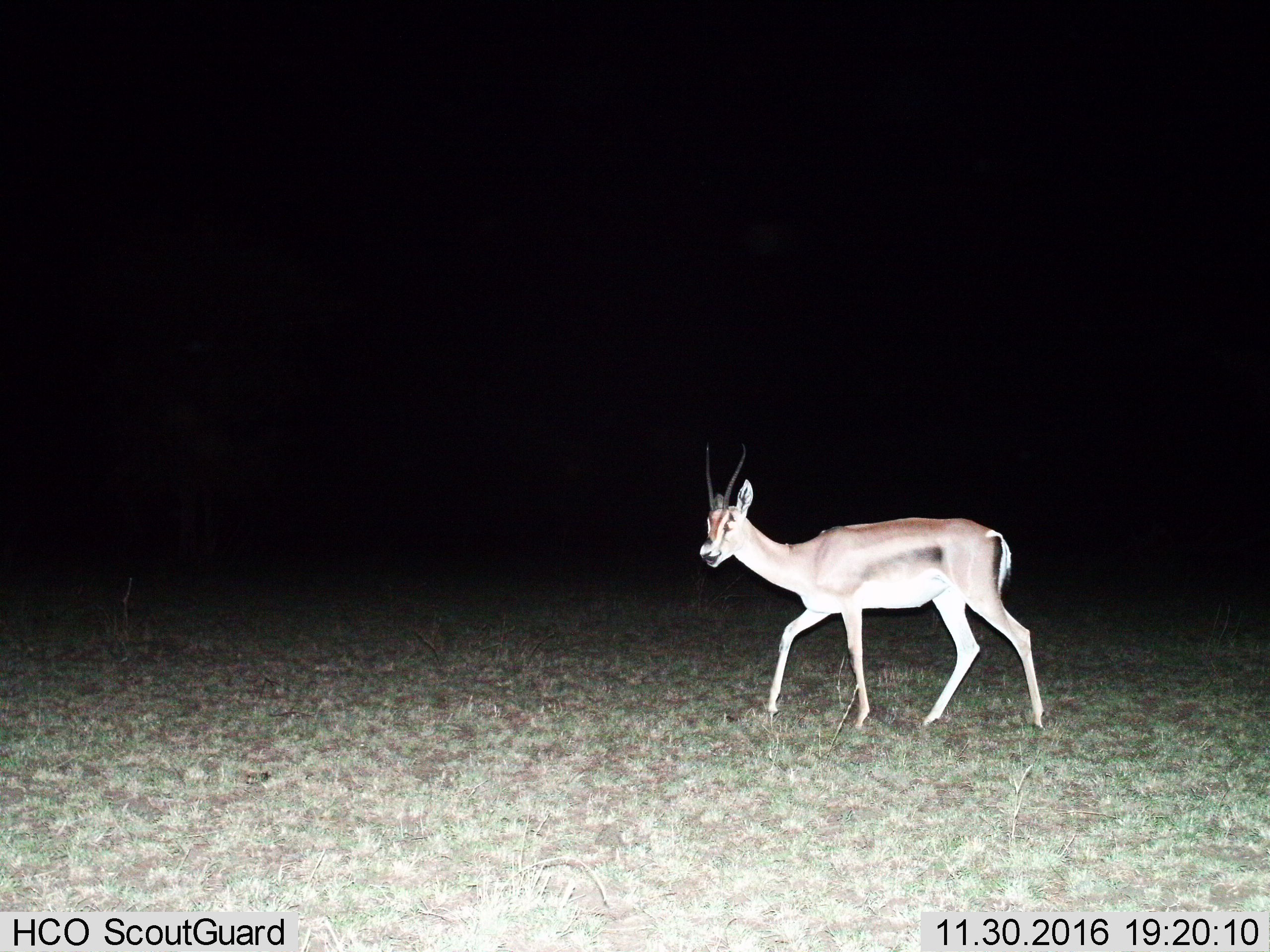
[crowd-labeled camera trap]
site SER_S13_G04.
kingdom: Animalia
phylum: Chordata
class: Mammalia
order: Artiodactyla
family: Bovidae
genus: Eudorcas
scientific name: Eudorcas thomsonii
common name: thomson's gazelle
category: gazellethomsons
Gazellethomsons (thomson's gazelle) (Eudorcas thomsonii), count 1. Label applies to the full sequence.